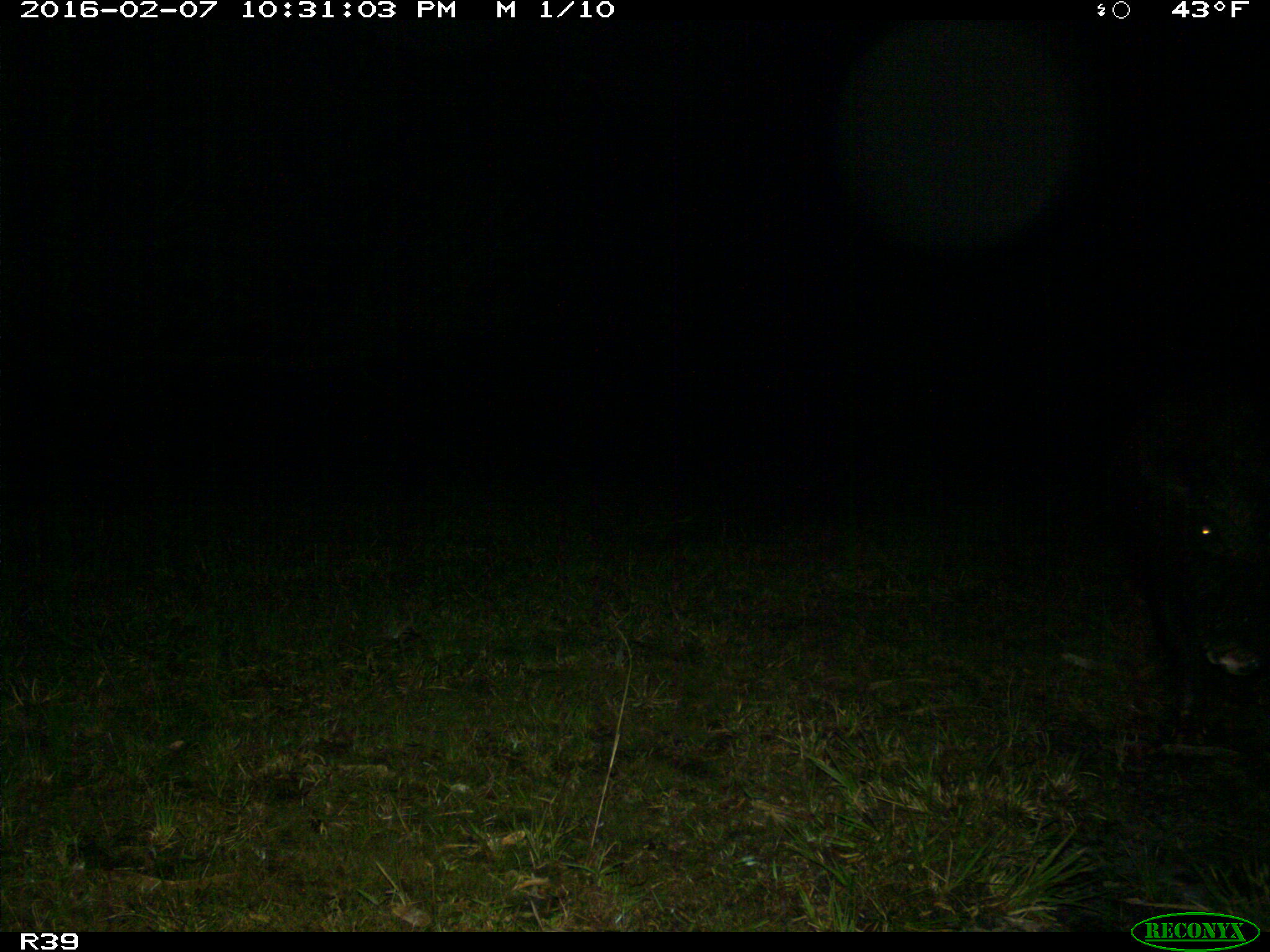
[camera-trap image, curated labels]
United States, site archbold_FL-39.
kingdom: Animalia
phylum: Chordata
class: Mammalia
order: Artiodactyla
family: Suidae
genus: Sus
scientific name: Sus scrofa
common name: wild boar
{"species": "Sus scrofa (wild boar)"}